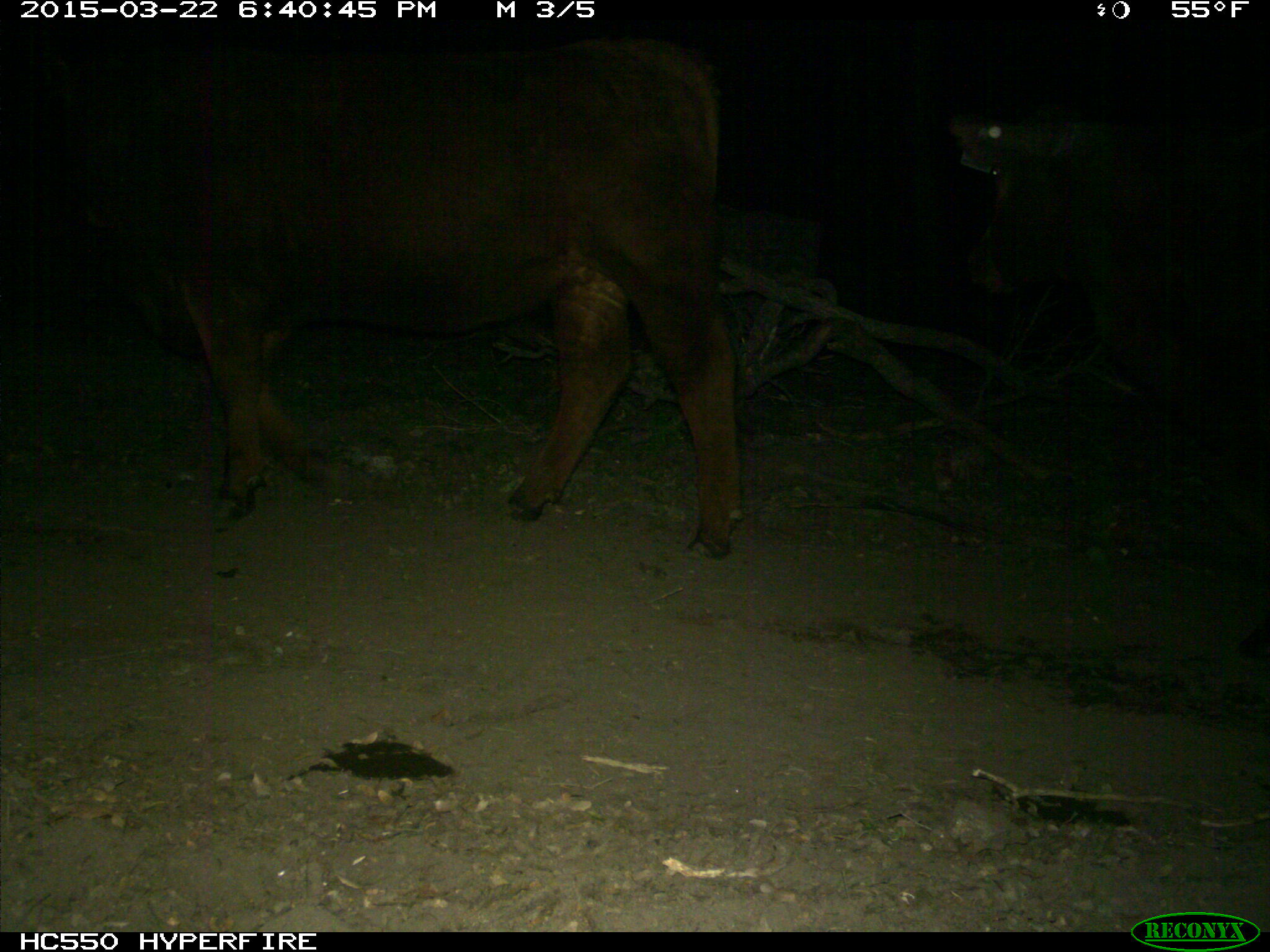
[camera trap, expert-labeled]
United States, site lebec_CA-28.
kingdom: Animalia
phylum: Chordata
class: Mammalia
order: Artiodactyla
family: Bovidae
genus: Bos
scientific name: Bos taurus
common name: domestic cow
Bos taurus (domestic cow).